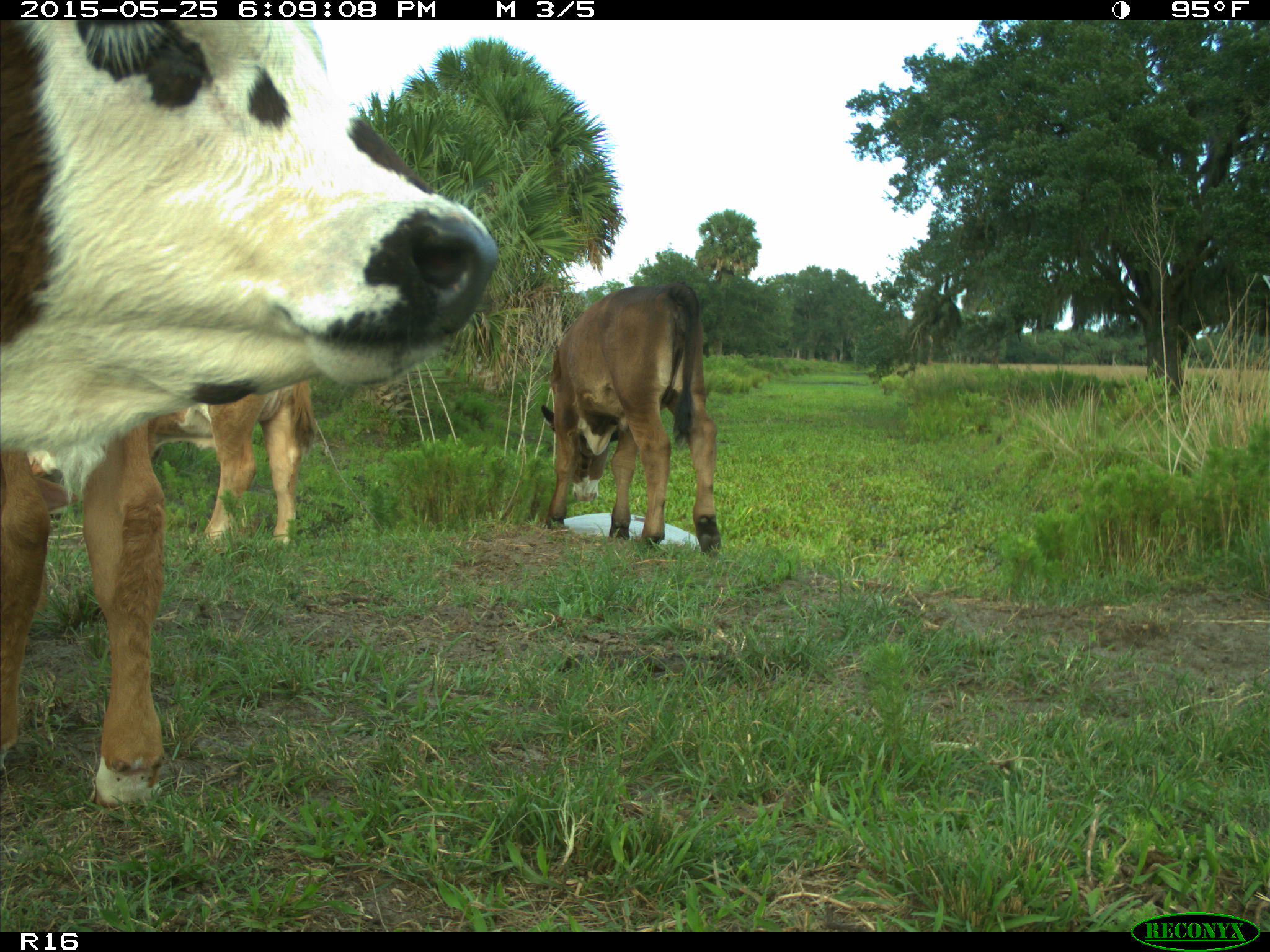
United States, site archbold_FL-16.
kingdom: Animalia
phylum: Chordata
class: Mammalia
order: Artiodactyla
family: Bovidae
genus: Bos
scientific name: Bos taurus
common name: domestic cow